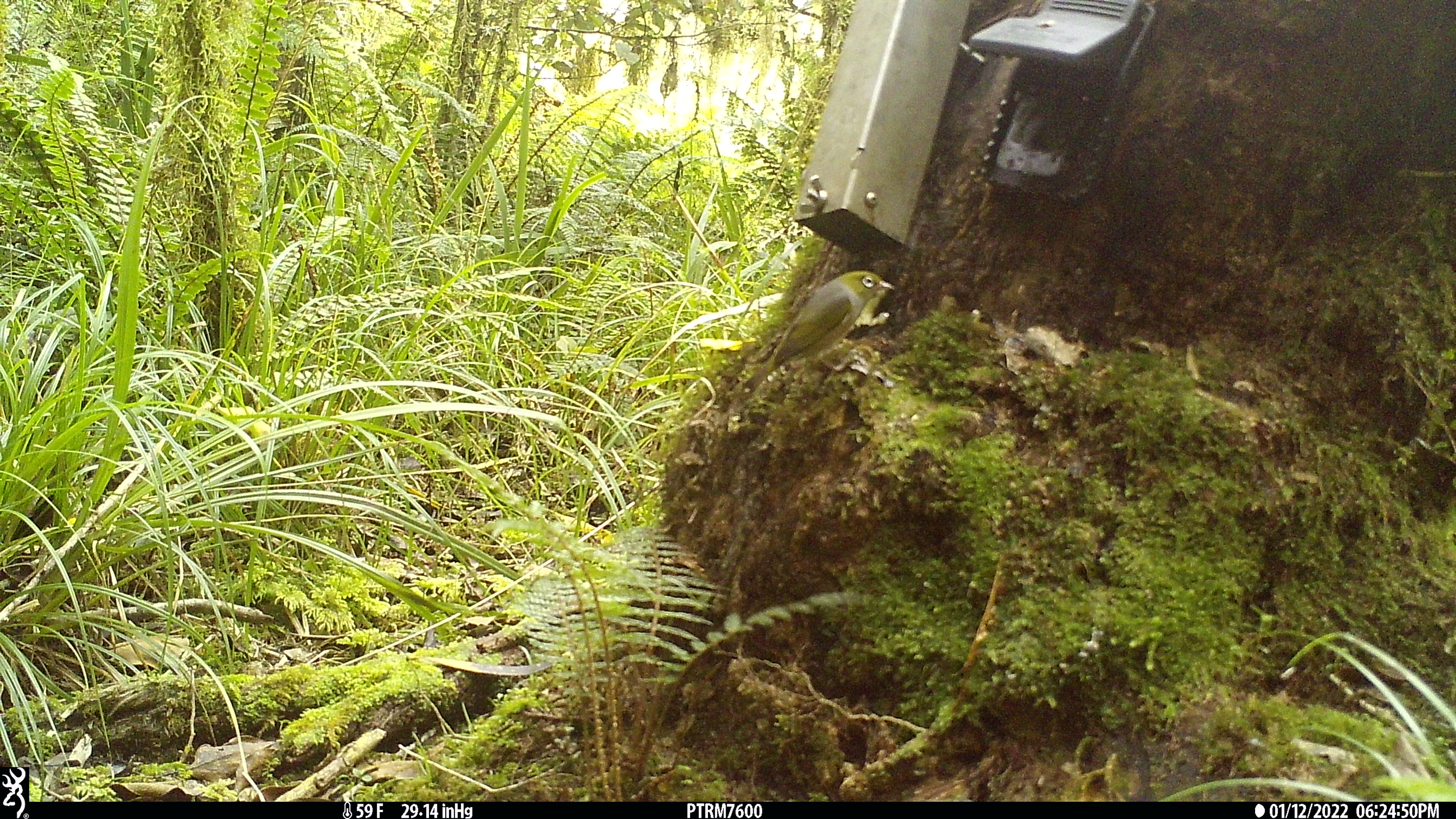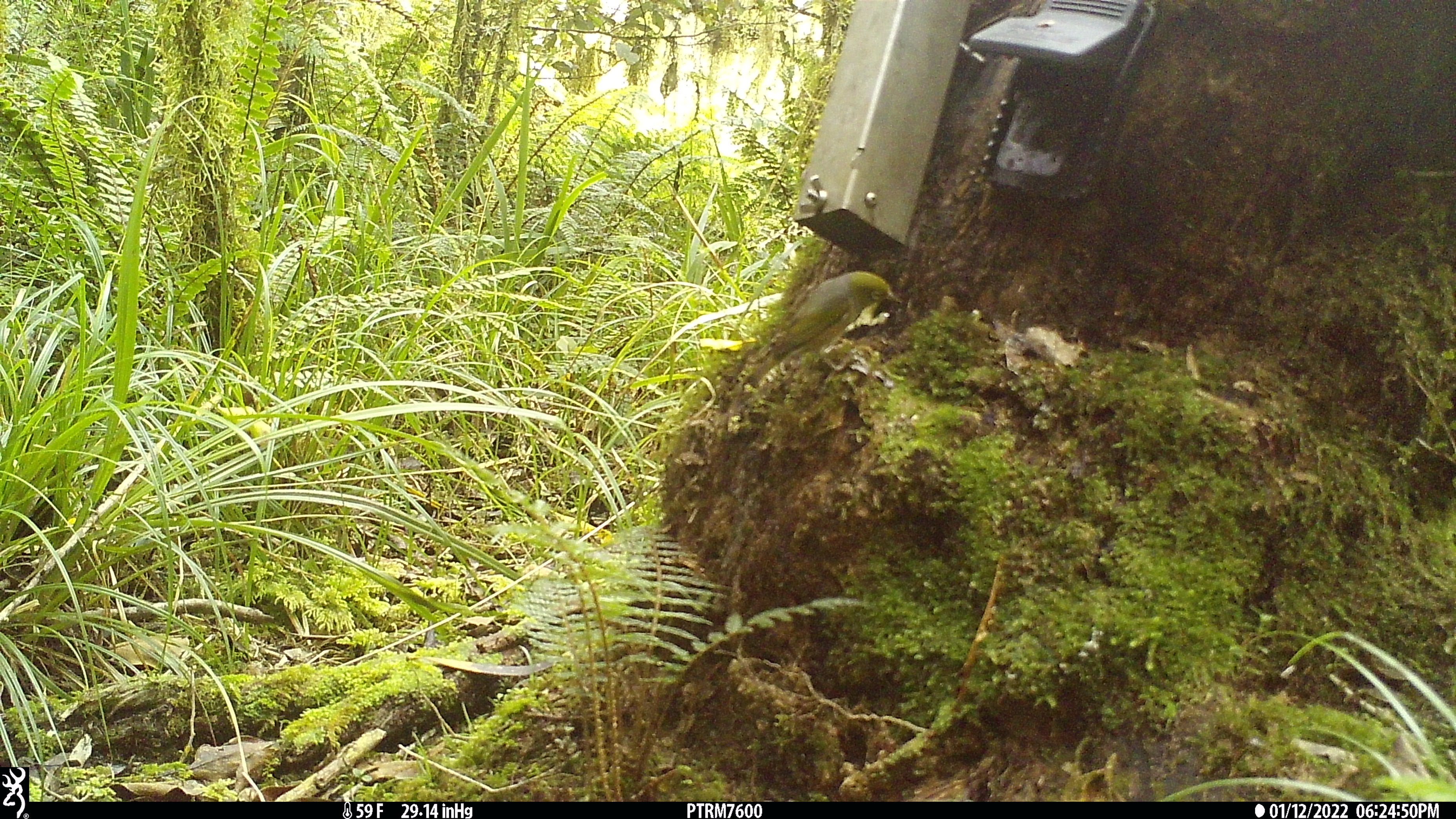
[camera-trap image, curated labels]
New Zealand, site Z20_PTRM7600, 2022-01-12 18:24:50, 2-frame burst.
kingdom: Animalia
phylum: Chordata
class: Aves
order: Passeriformes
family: Zosteropidae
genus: Zosterops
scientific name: Zosterops lateralis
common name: silvereye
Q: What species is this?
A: Silvereye (Zosterops lateralis).